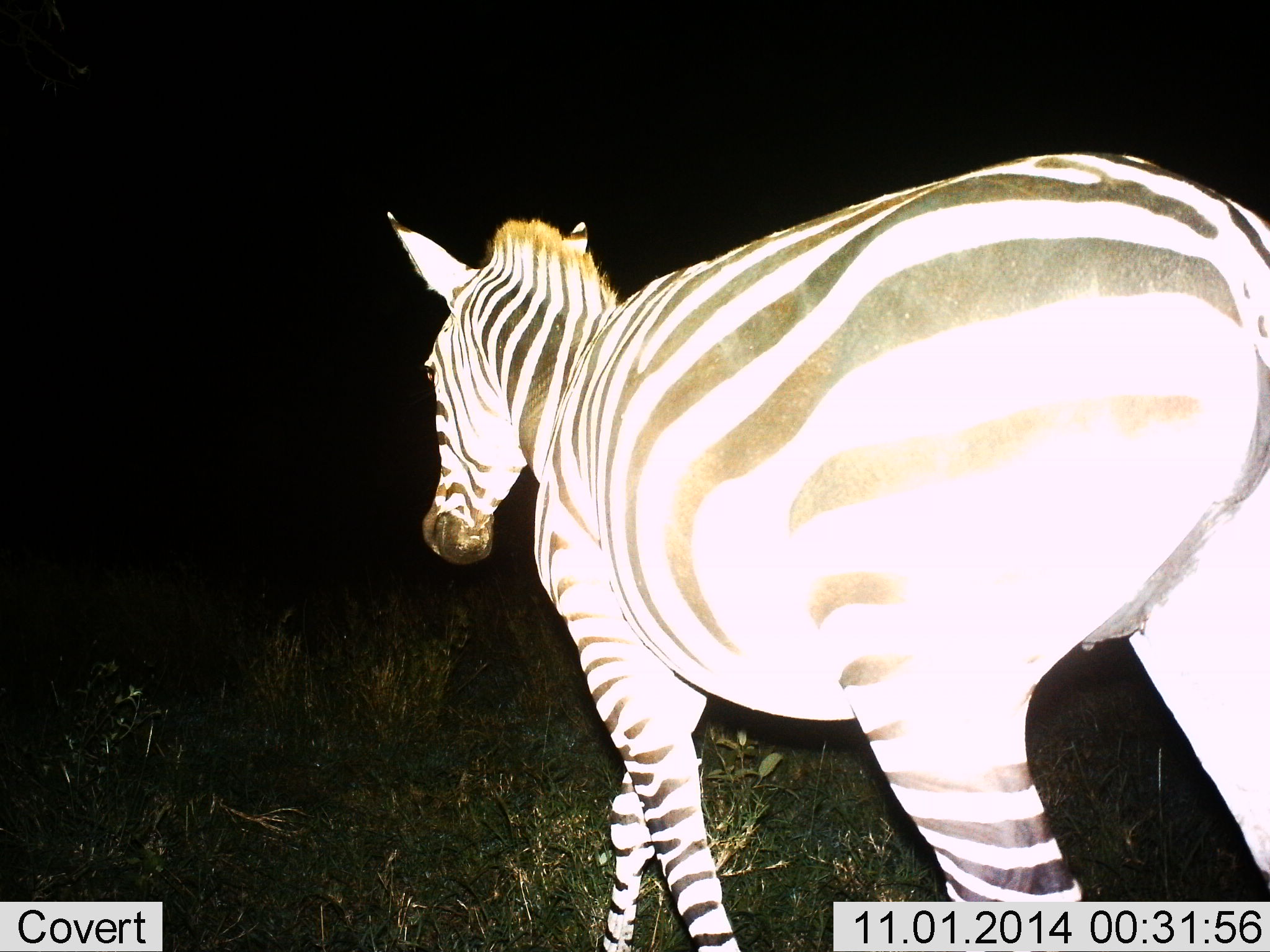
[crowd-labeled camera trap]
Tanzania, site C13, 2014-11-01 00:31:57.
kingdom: Animalia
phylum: Chordata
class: Mammalia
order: Perissodactyla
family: Equidae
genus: Equus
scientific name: Equus quagga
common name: plains zebra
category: zebra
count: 1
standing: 10%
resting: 0%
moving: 100%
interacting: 0%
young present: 0%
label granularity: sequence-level